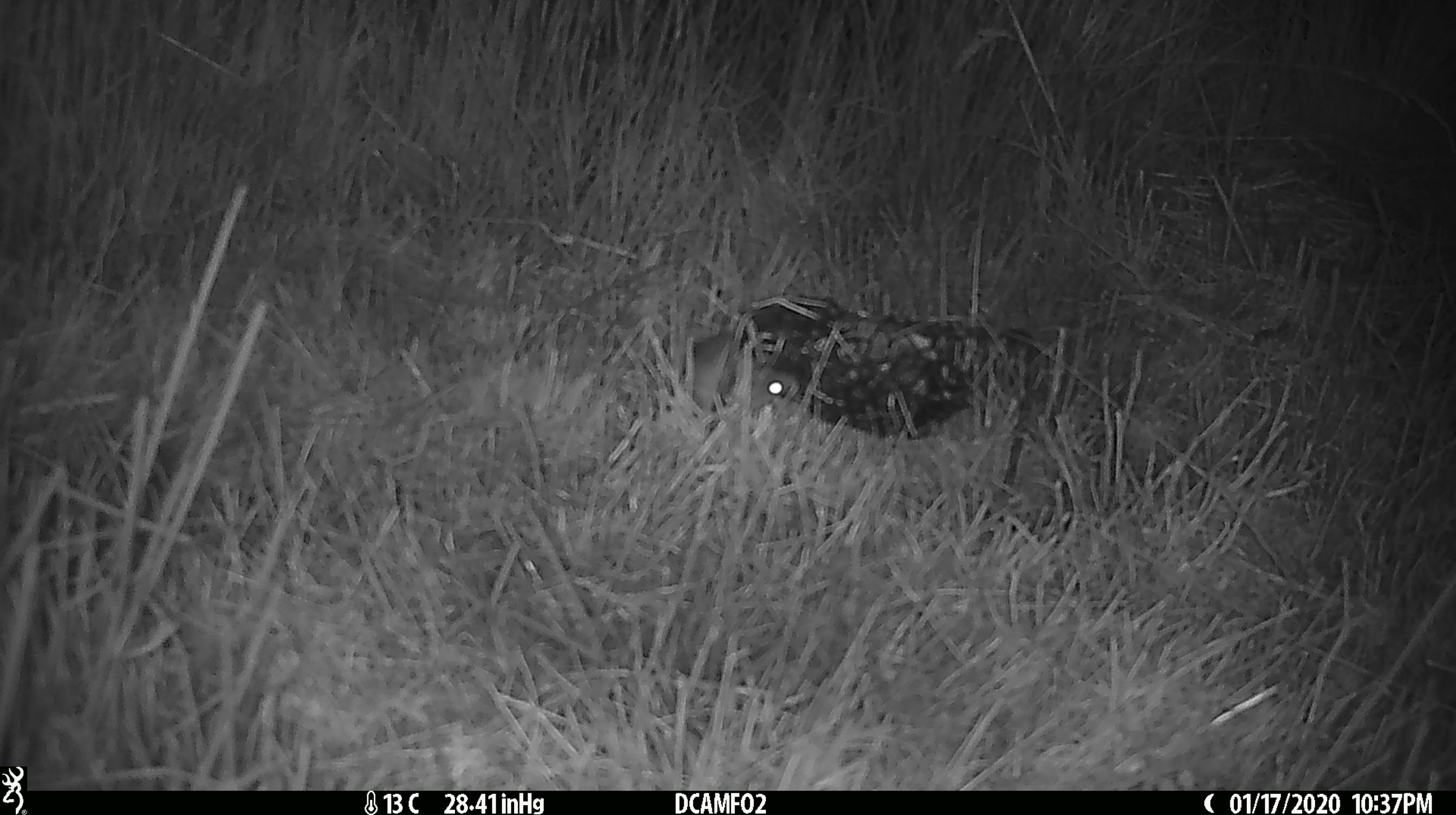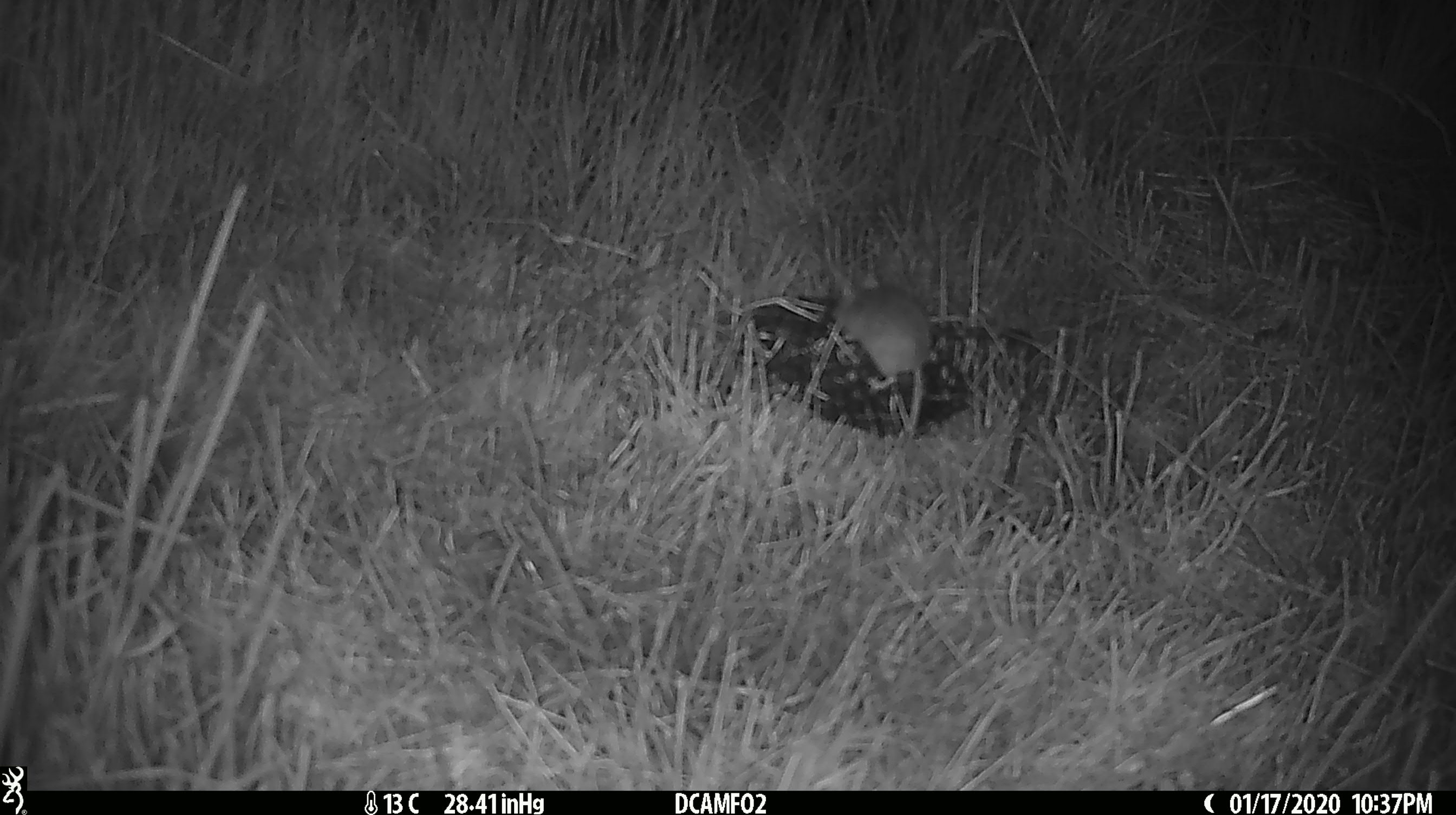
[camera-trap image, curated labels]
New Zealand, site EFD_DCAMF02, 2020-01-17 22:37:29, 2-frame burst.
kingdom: Animalia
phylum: Chordata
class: Mammalia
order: Rodentia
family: Muridae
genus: Mus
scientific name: Mus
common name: mouse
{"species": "mouse (Mus)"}